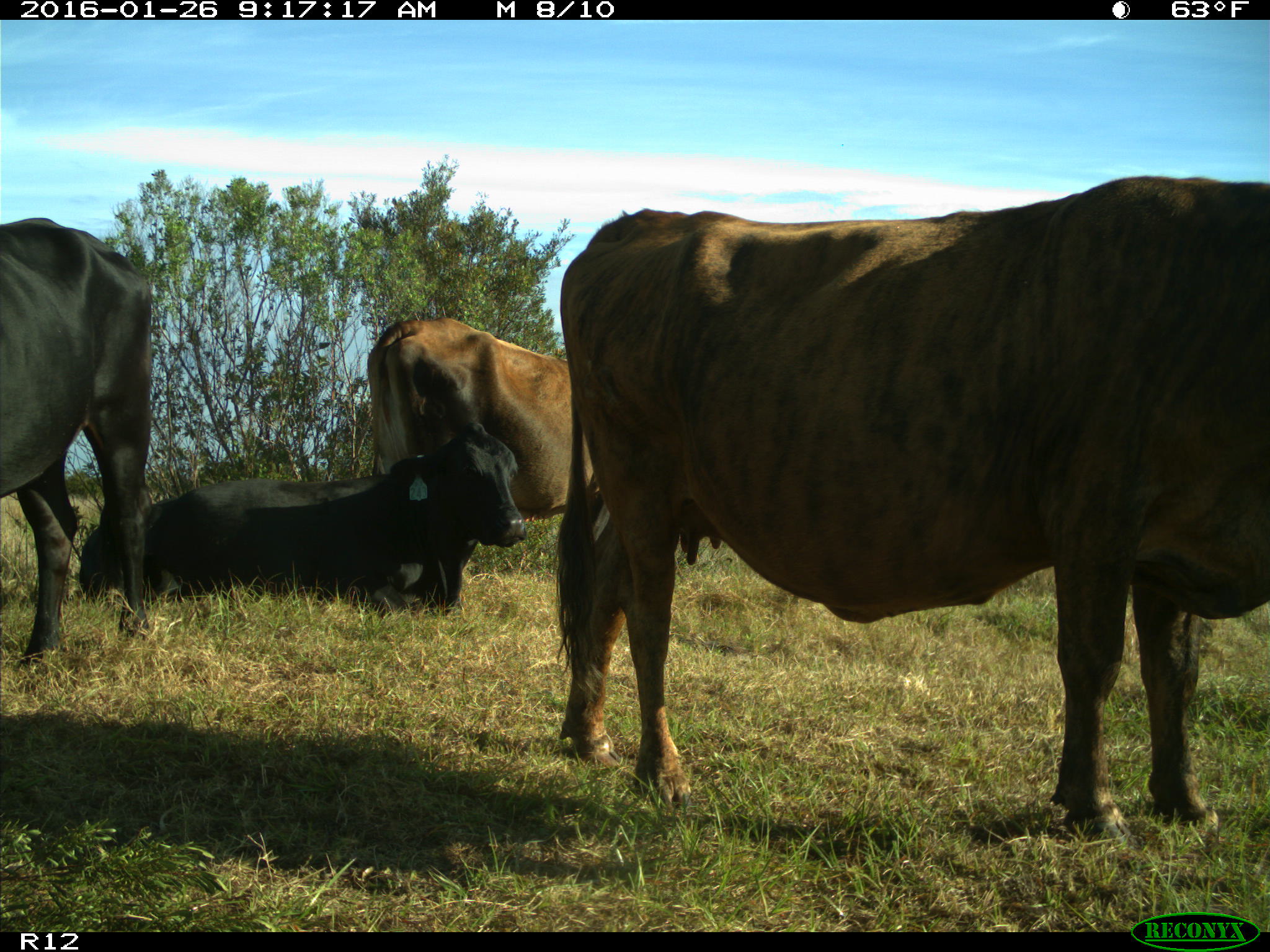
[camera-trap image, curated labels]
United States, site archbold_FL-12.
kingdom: Animalia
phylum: Chordata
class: Mammalia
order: Artiodactyla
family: Bovidae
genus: Bos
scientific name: Bos taurus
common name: domestic cow